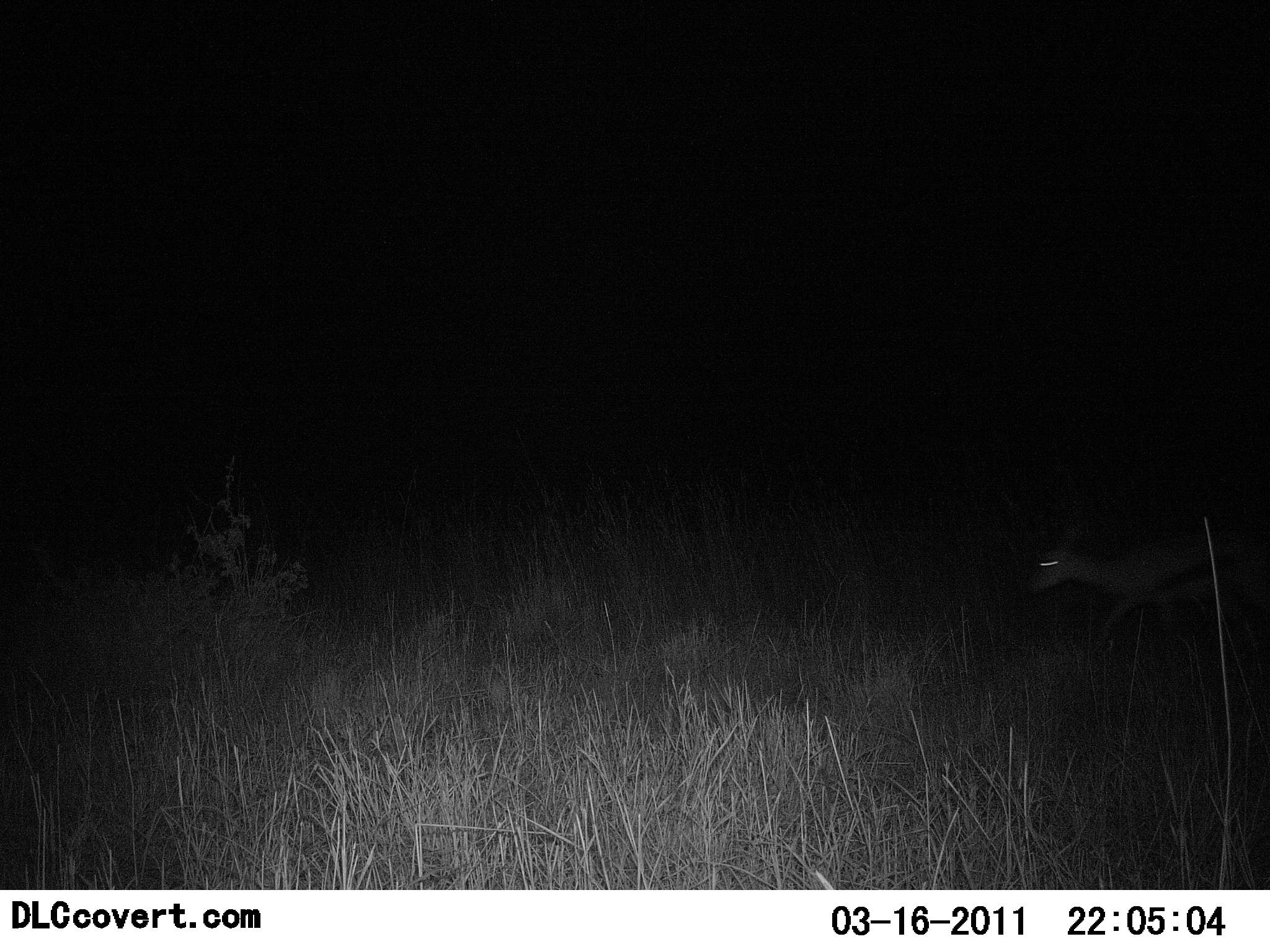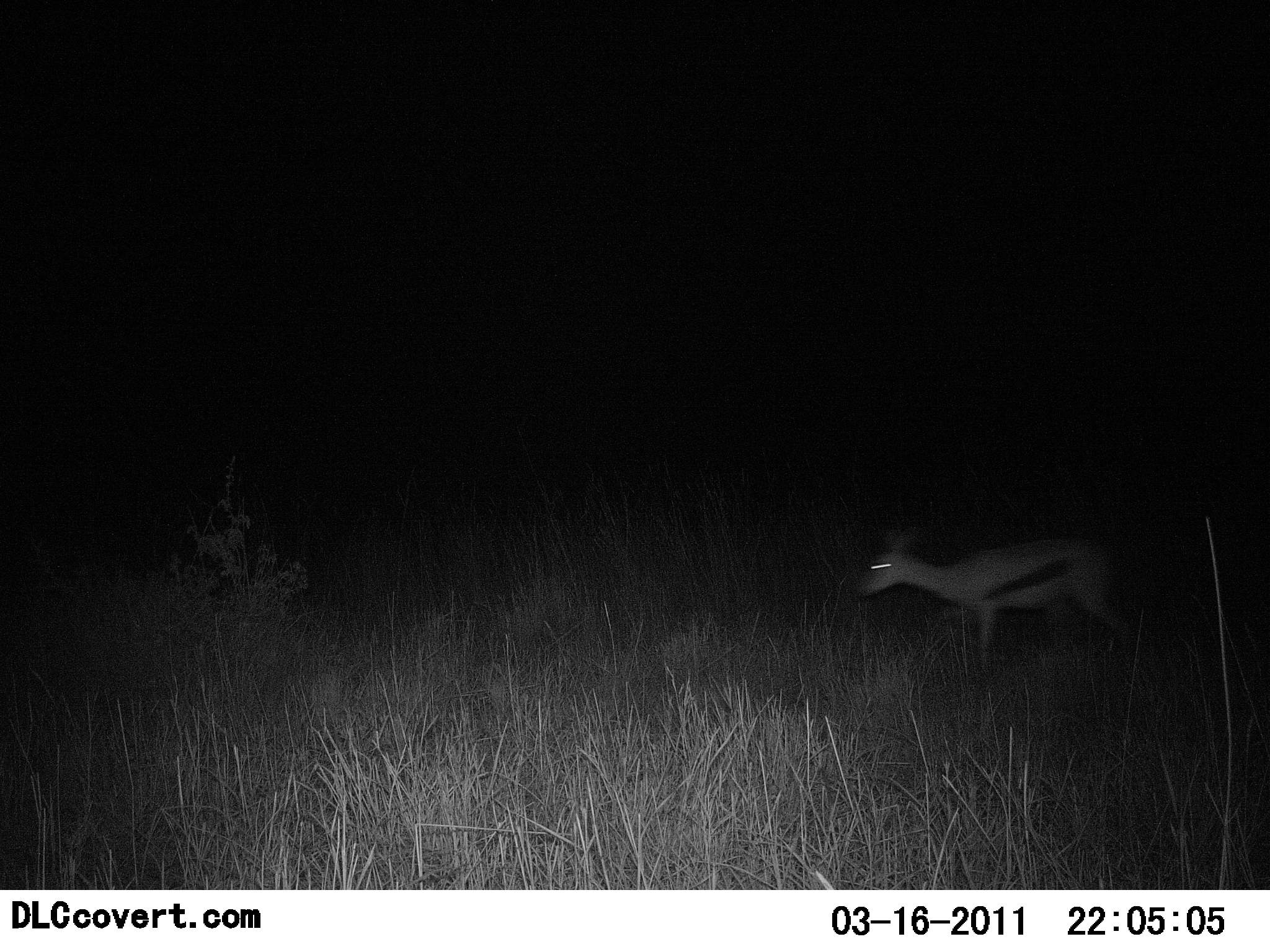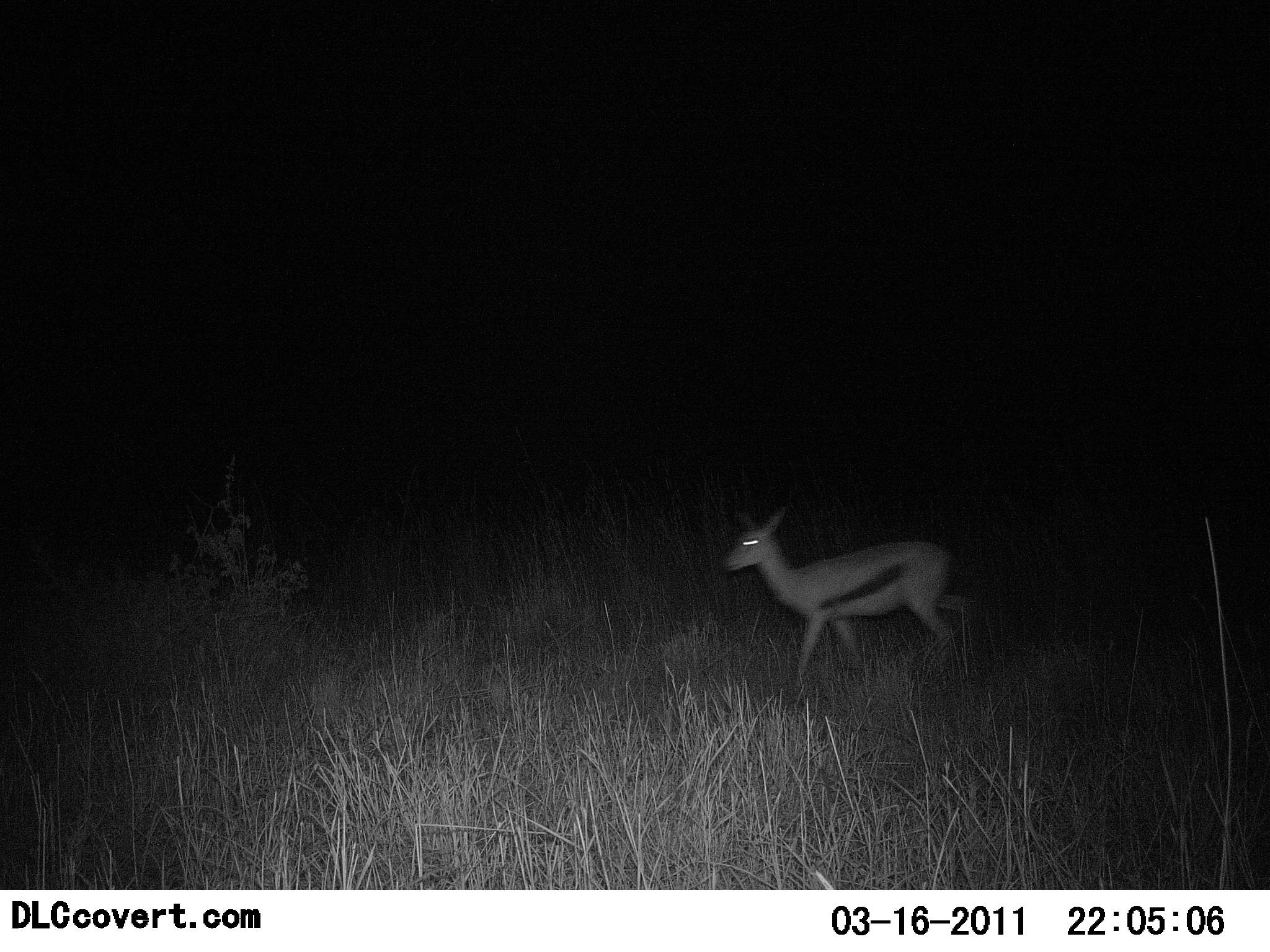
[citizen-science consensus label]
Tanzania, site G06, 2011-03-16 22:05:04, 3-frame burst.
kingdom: Animalia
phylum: Chordata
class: Mammalia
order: Artiodactyla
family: Bovidae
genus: Eudorcas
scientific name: Eudorcas thomsonii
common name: thomson's gazelle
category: gazellethomsons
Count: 1.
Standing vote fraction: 0%.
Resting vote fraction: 0%.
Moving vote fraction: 100%.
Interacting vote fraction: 0%.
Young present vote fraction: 0%.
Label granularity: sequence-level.